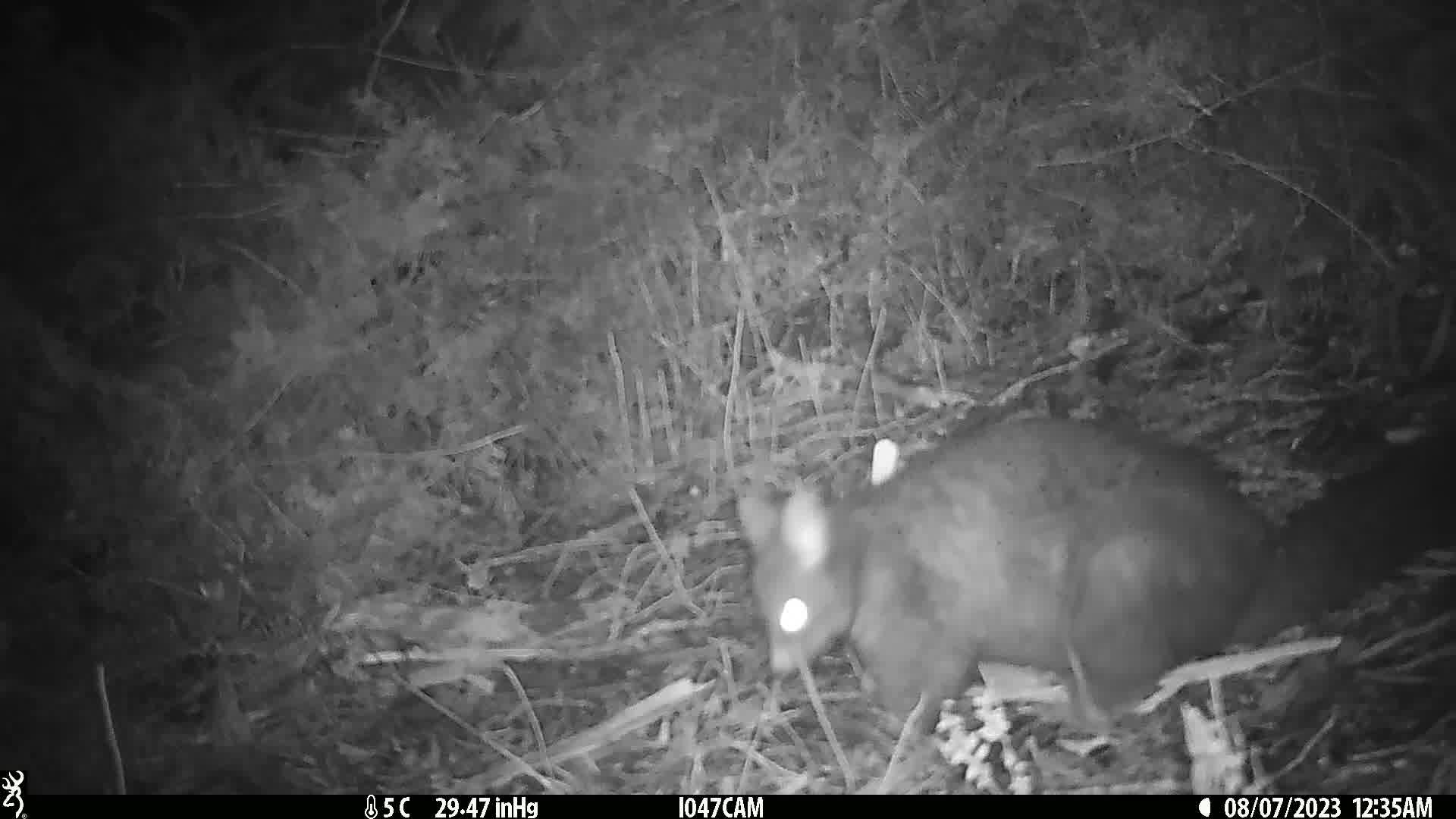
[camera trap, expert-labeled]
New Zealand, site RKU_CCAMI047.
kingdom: Animalia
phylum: Chordata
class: Mammalia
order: Diprotodontia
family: Phalangeridae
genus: Trichosurus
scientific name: Trichosurus vulpecula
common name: common brushtail possum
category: possum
Possum (common brushtail possum) (Trichosurus vulpecula).